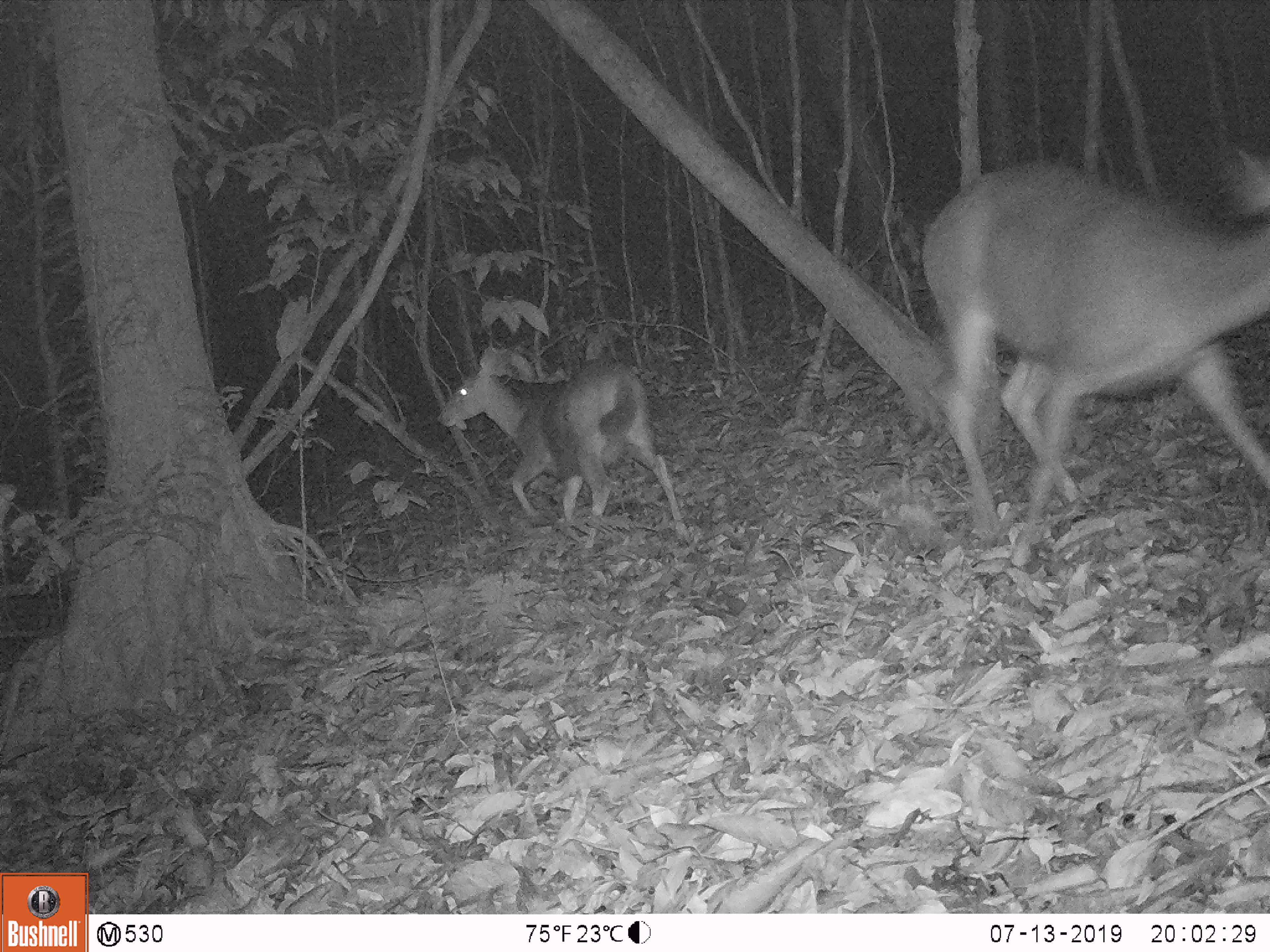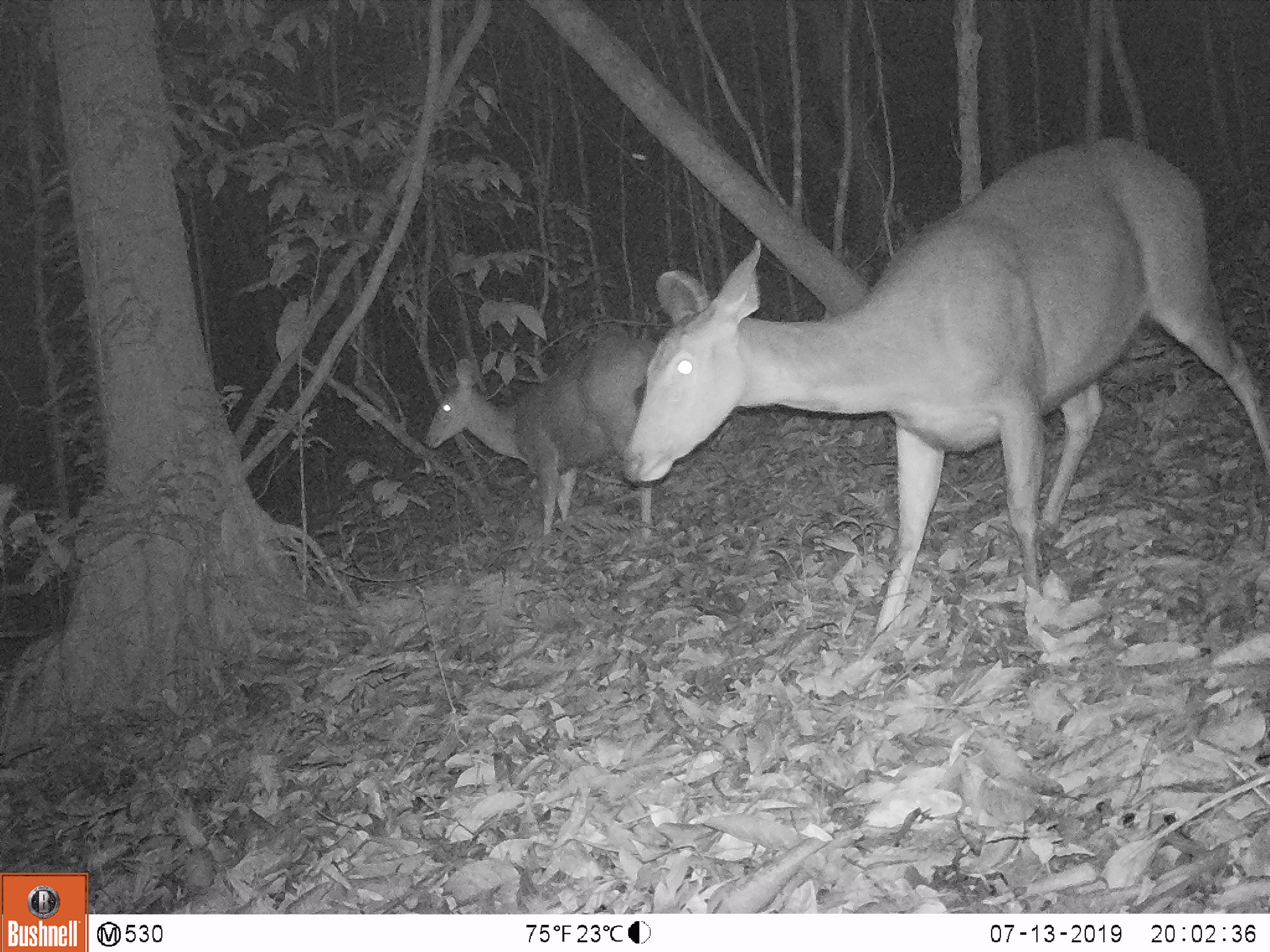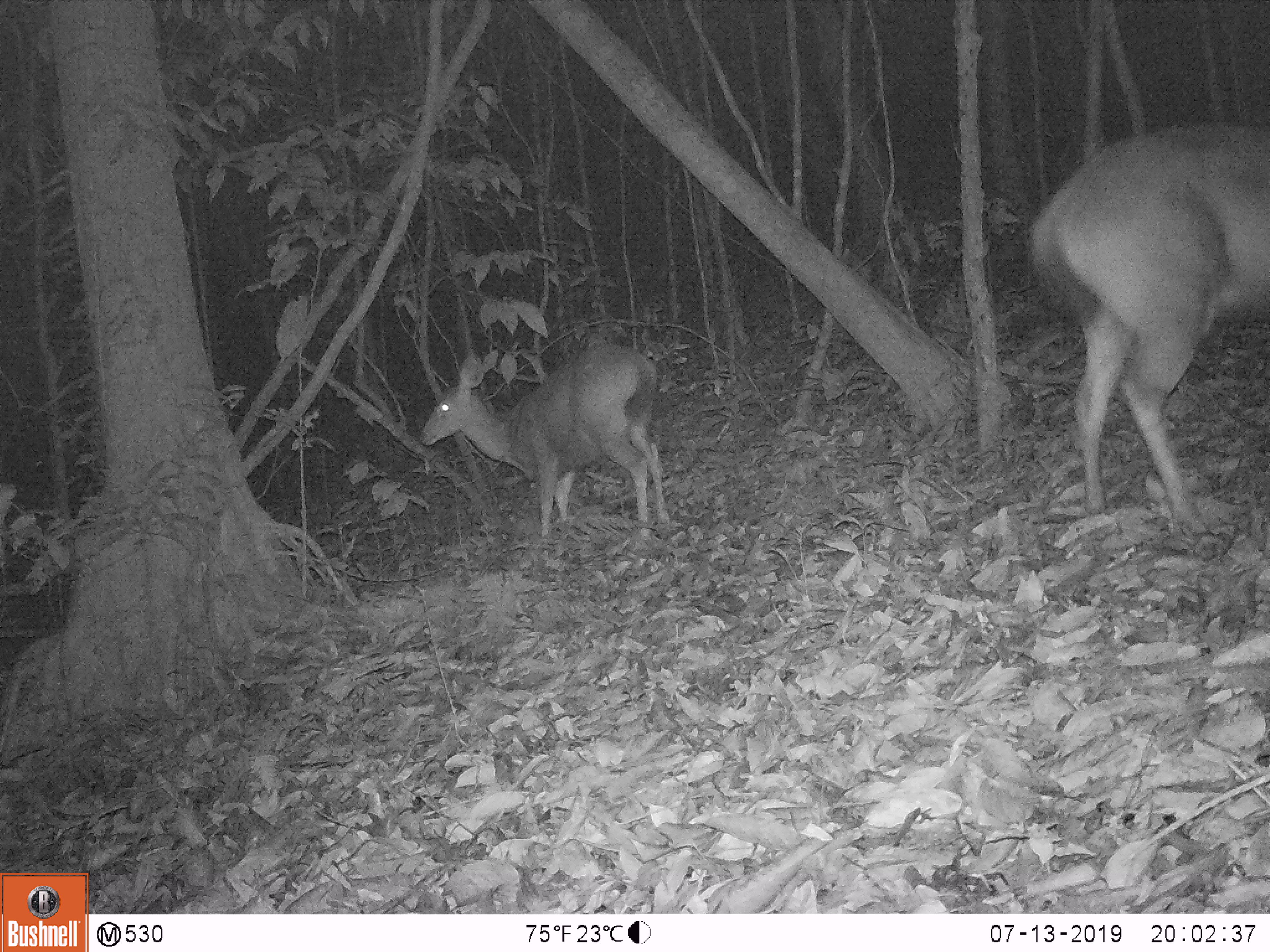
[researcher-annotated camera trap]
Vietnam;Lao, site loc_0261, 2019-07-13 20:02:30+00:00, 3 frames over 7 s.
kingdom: Animalia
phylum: Chordata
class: Mammalia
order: Artiodactyla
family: Cervidae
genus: Rusa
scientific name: Rusa unicolor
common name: sambar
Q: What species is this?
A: Sambar (Rusa unicolor).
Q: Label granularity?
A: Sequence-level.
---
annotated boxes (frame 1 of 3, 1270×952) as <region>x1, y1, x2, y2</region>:
sambar: <region>923, 149, 1270, 566</region>; <region>436, 349, 691, 549</region>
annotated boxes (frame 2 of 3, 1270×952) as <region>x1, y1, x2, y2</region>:
sambar: <region>619, 138, 1270, 636</region>; <region>422, 335, 657, 538</region>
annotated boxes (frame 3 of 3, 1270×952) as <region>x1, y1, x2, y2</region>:
sambar: <region>1030, 122, 1270, 531</region>; <region>420, 345, 669, 540</region>